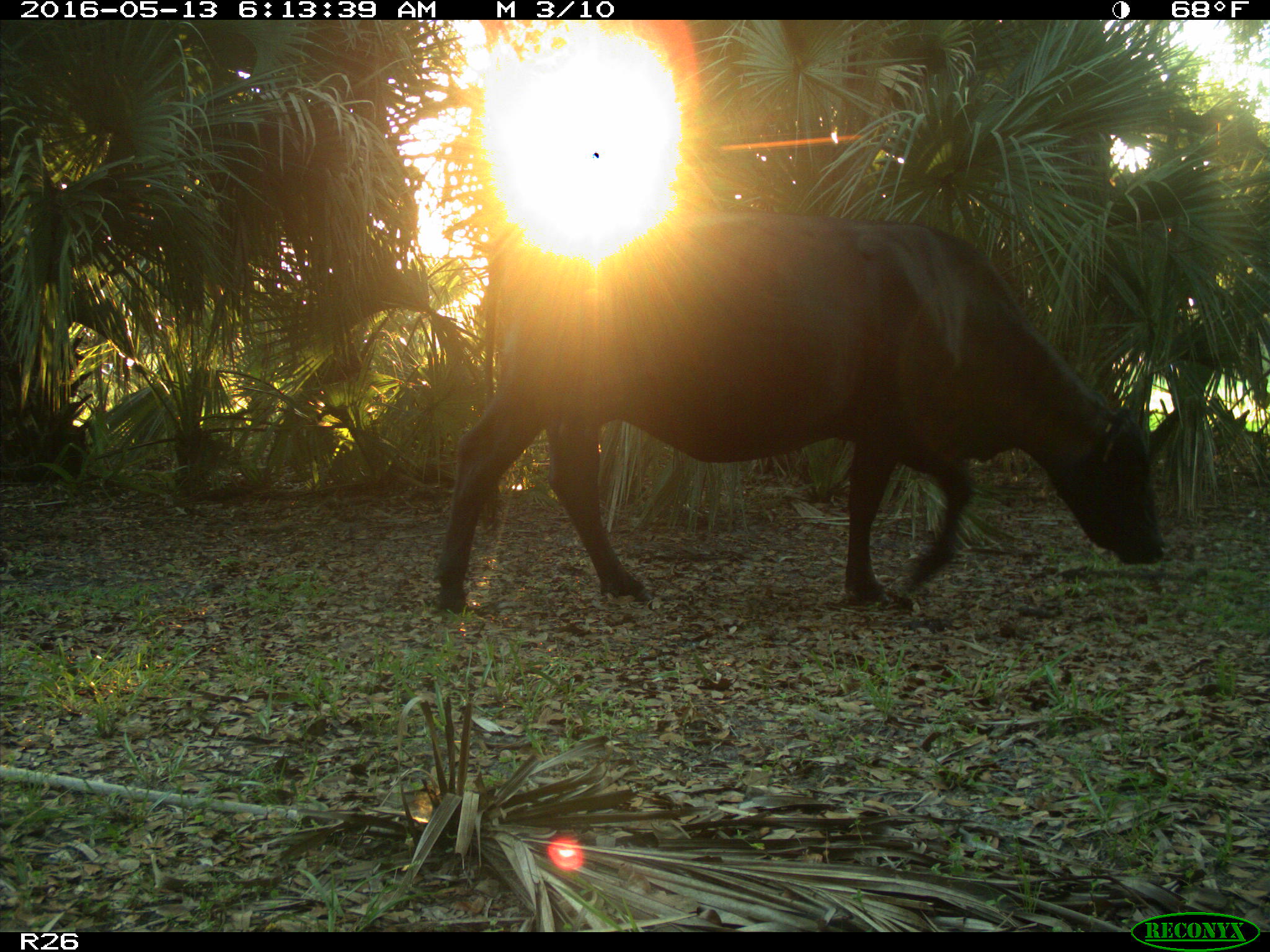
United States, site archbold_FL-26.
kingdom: Animalia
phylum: Chordata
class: Mammalia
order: Artiodactyla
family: Bovidae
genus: Bos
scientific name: Bos taurus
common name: domestic cow